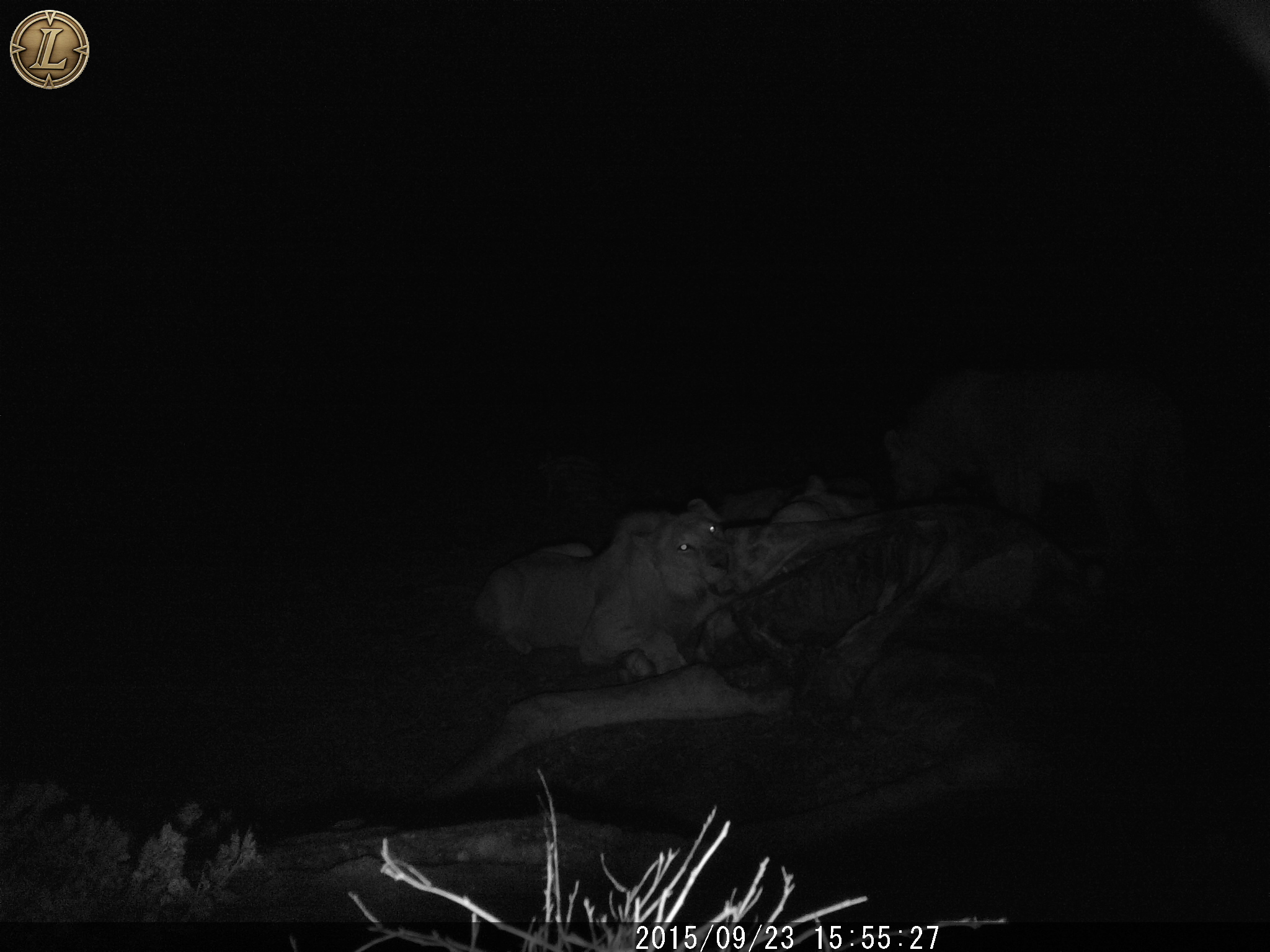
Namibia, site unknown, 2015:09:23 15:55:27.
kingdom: Animalia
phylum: Chordata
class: Mammalia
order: Carnivora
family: Felidae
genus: Panthera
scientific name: Panthera leo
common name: lion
Panthera leo (lion).